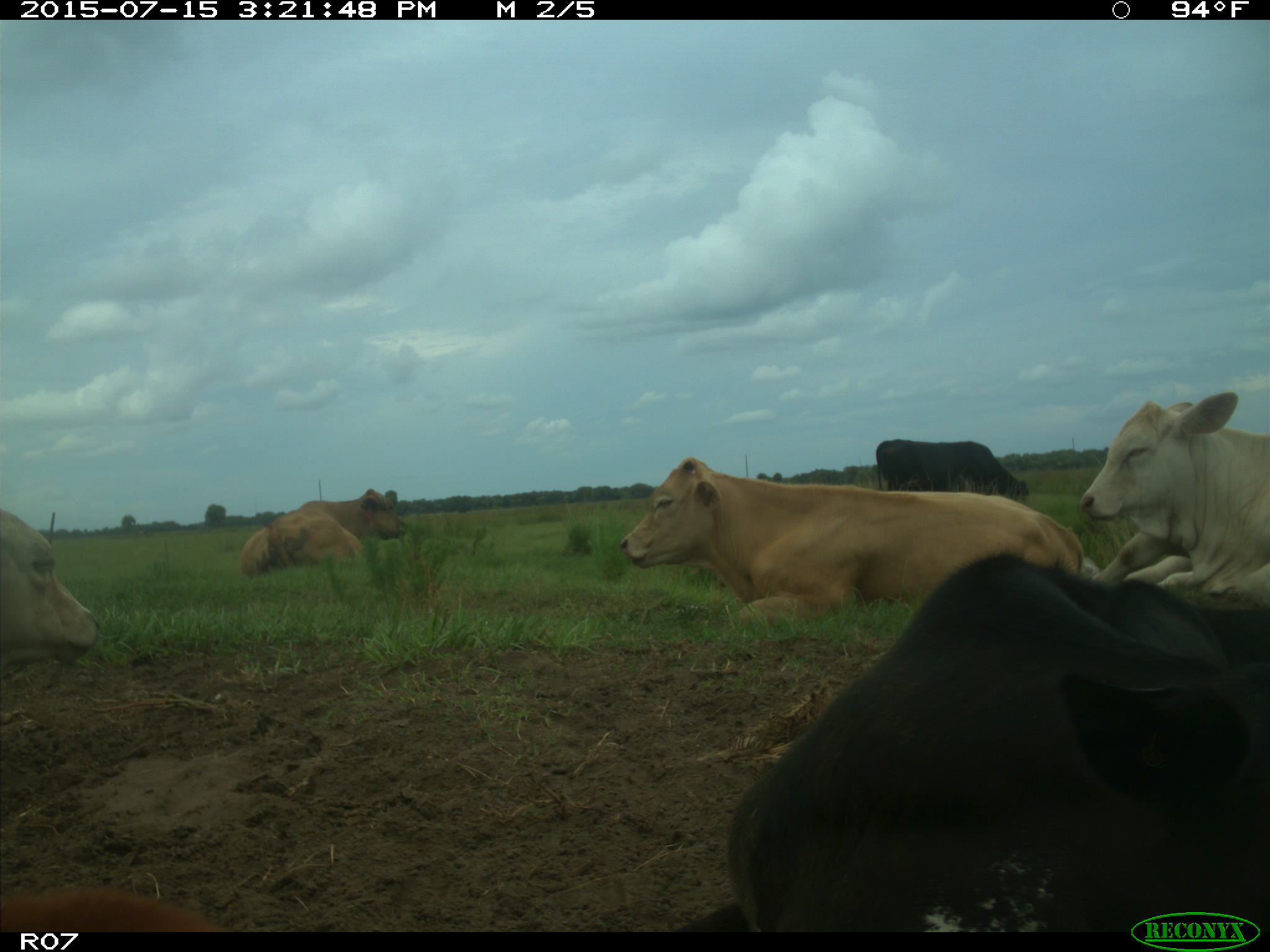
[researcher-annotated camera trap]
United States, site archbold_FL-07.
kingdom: Animalia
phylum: Chordata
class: Mammalia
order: Artiodactyla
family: Bovidae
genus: Bos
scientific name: Bos taurus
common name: domestic cow